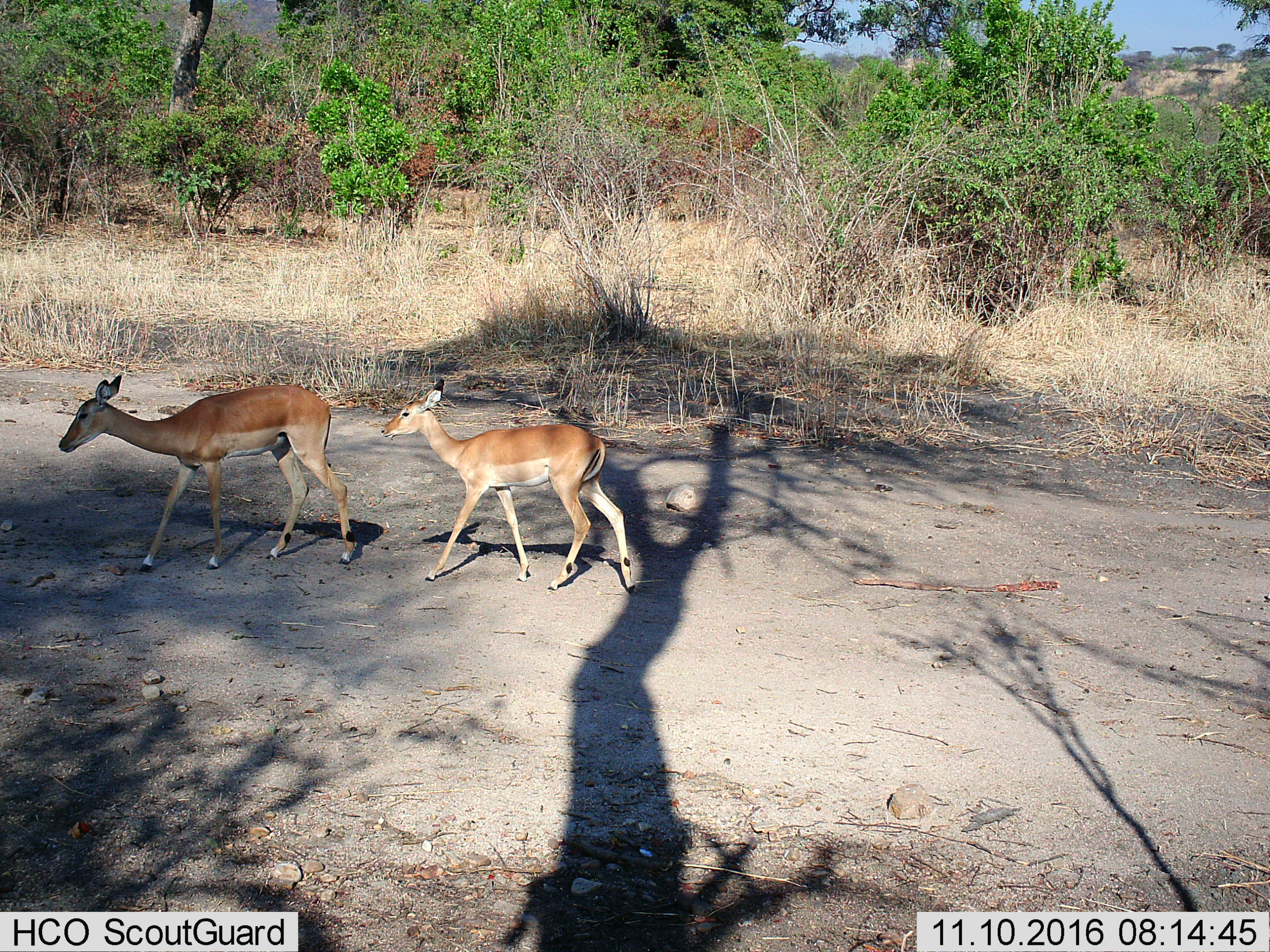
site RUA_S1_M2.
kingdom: Animalia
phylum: Chordata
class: Mammalia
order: Artiodactyla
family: Bovidae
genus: Aepyceros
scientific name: Aepyceros melampus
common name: impala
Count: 2.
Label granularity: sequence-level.